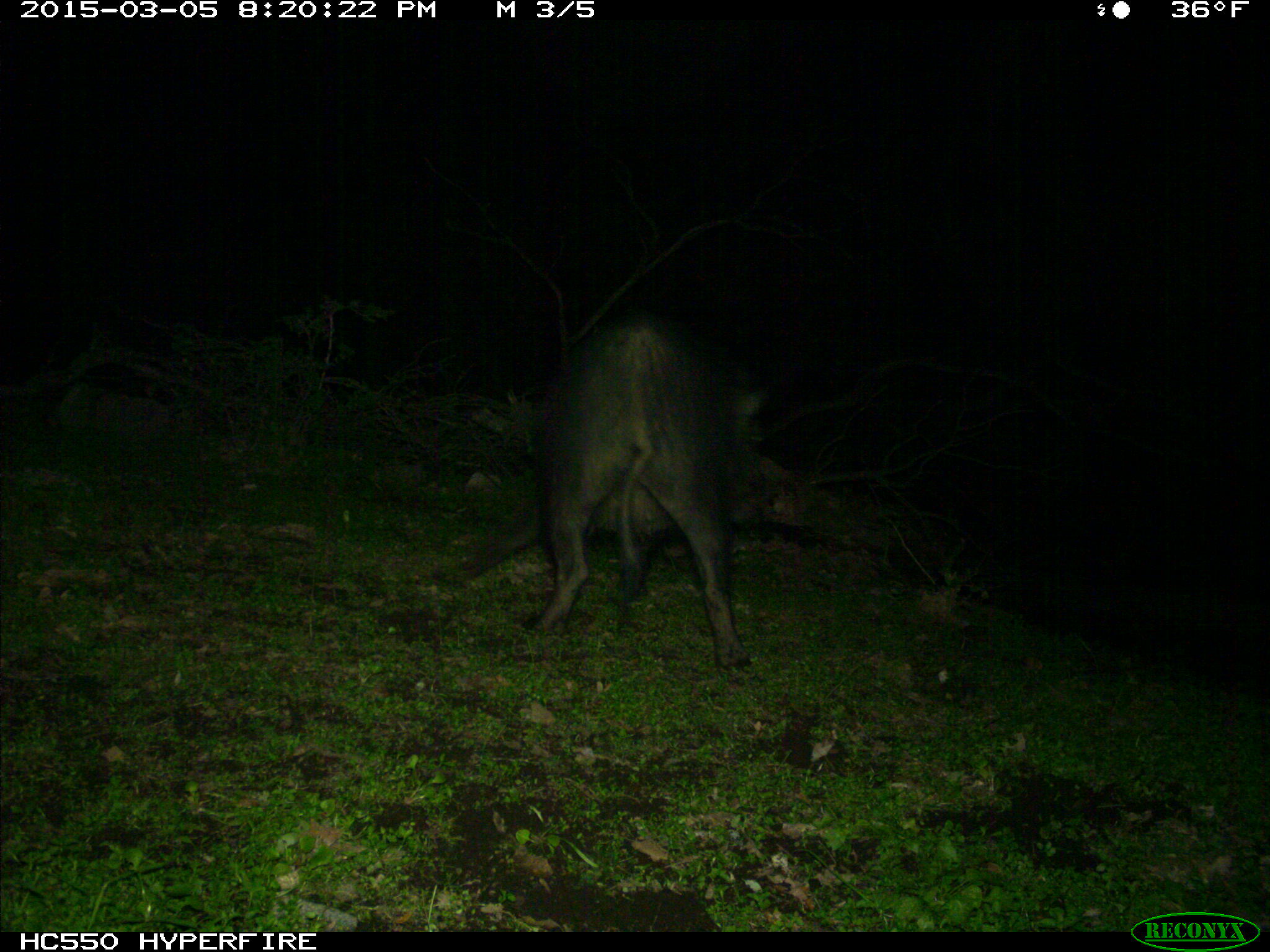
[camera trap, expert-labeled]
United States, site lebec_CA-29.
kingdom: Animalia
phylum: Chordata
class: Mammalia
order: Artiodactyla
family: Suidae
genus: Sus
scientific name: Sus scrofa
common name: wild boar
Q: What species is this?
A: Sus scrofa (wild boar).